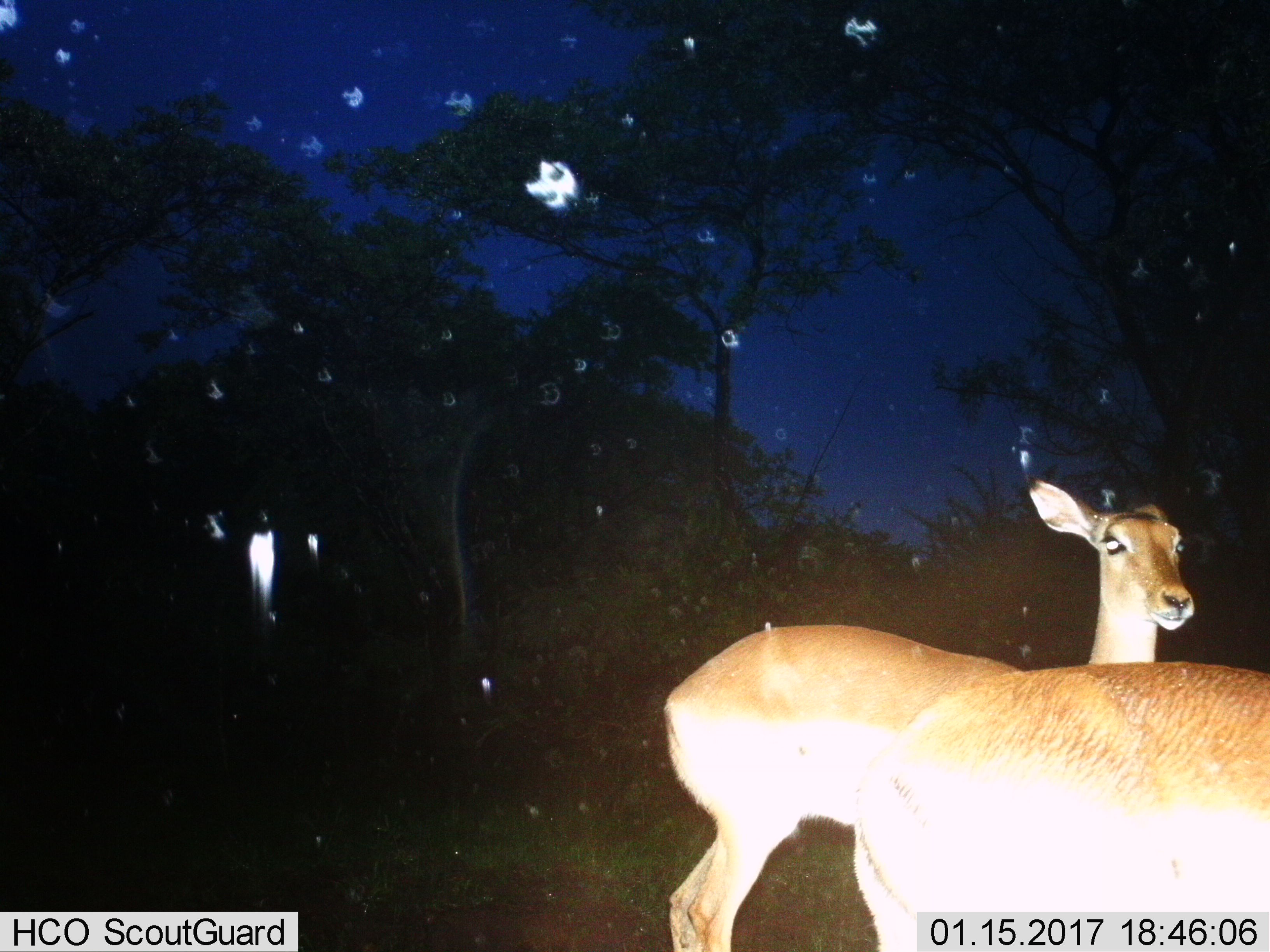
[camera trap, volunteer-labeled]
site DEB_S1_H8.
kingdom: Animalia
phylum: Chordata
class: Mammalia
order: Artiodactyla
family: Bovidae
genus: Aepyceros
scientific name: Aepyceros melampus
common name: impala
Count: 2.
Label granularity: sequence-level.